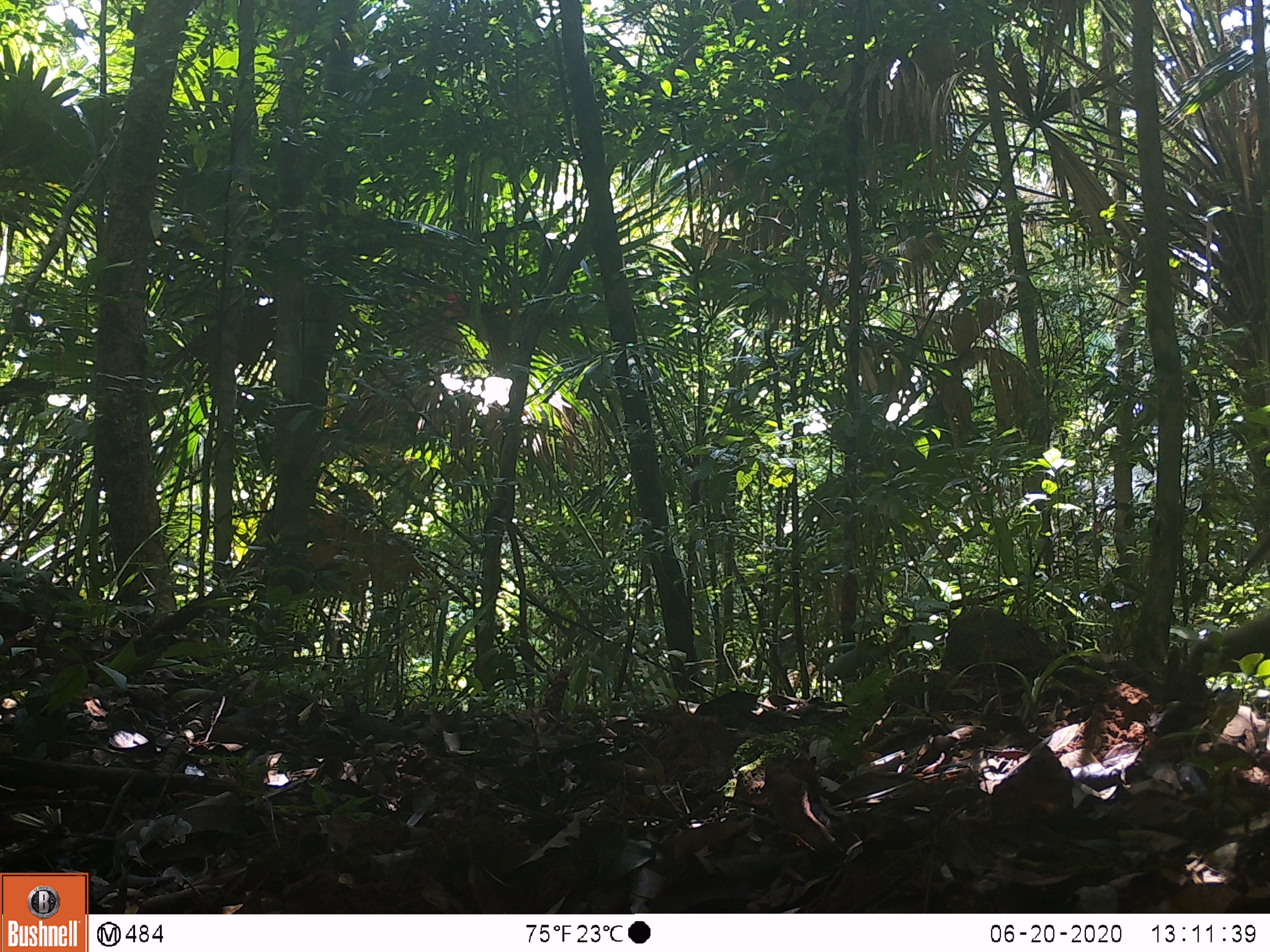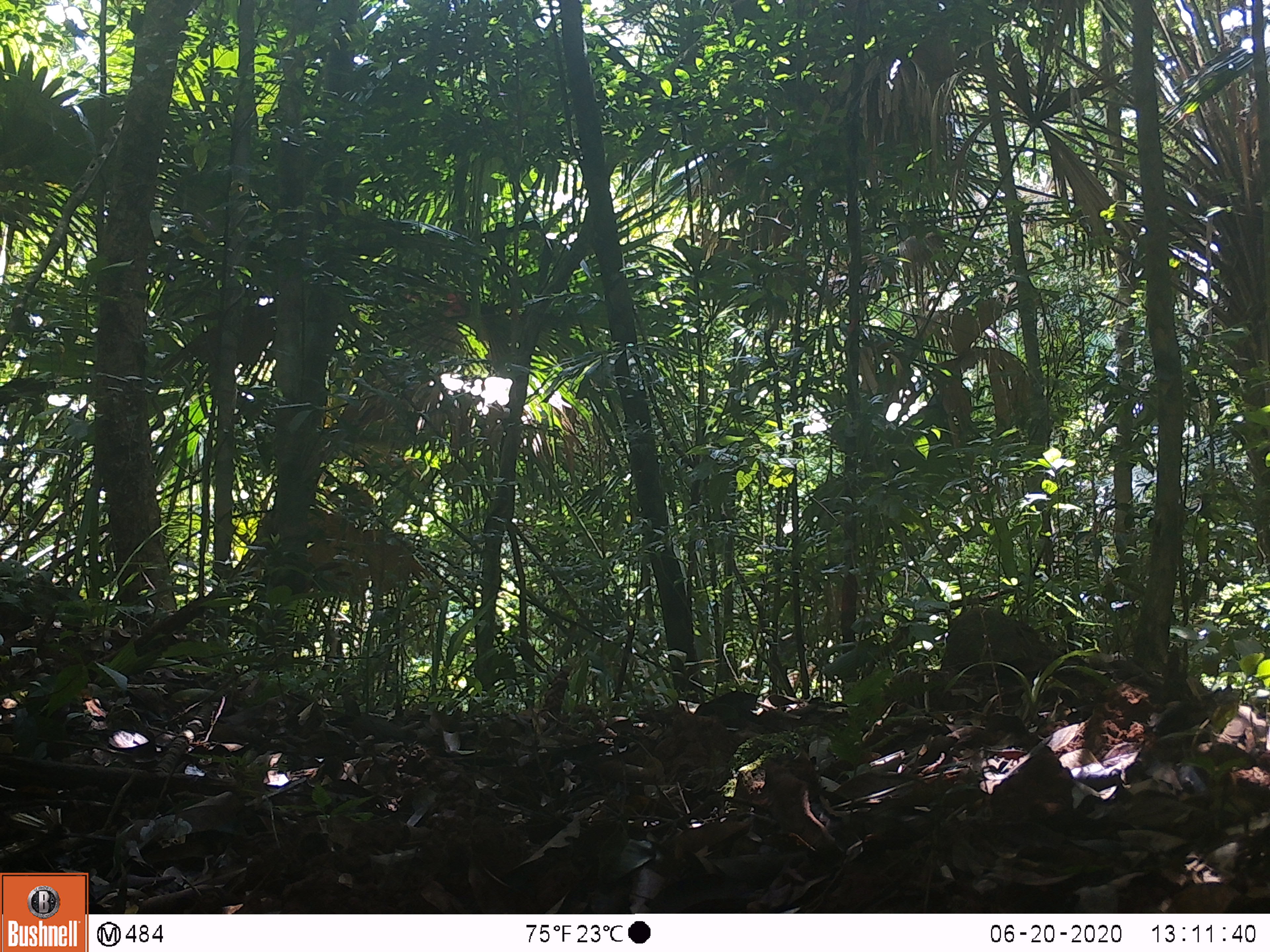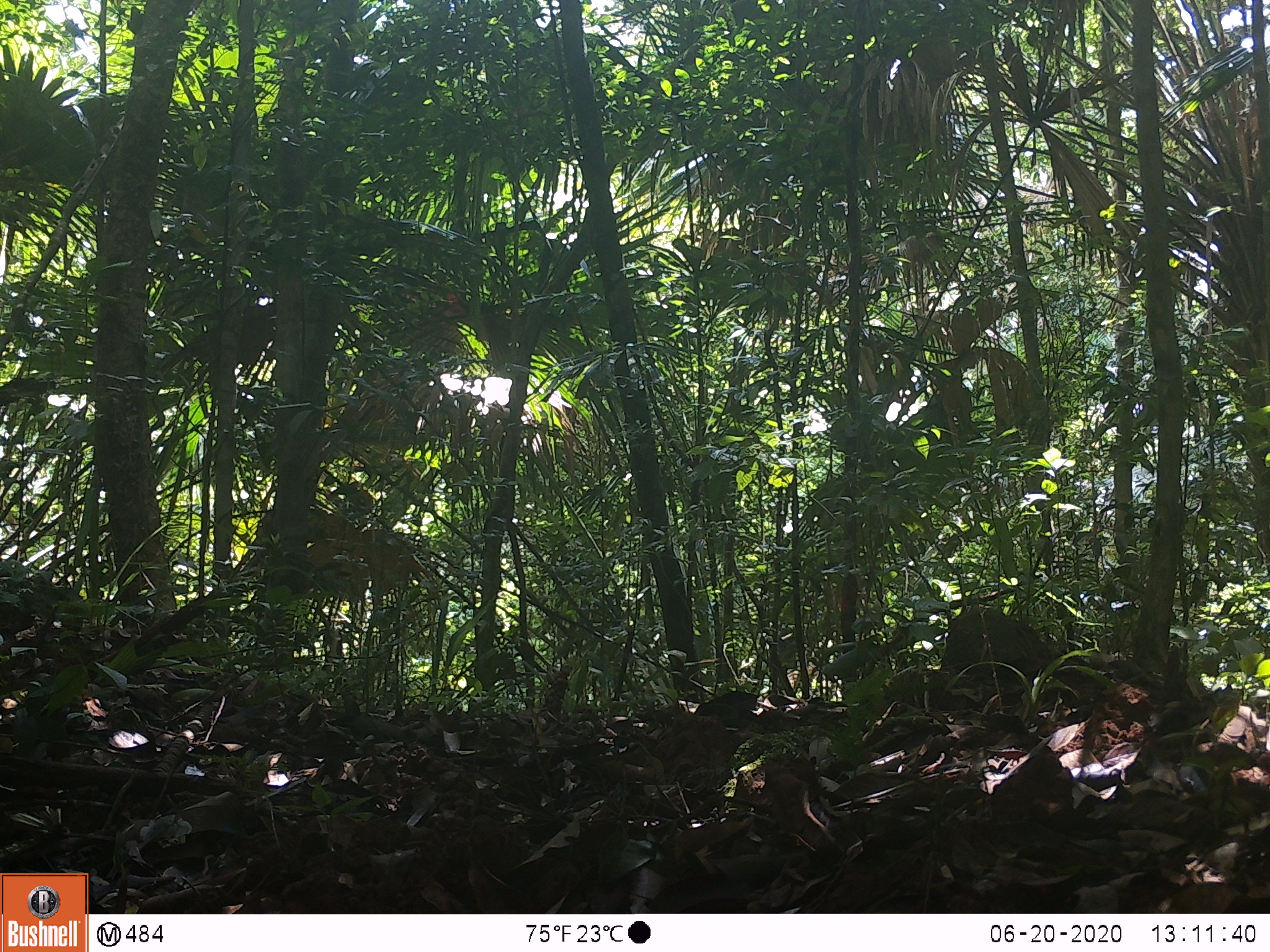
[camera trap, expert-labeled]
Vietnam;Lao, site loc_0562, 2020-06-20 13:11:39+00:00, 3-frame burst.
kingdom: Animalia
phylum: Chordata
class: Mammalia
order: Primates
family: Cercopithecidae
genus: Macaca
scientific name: Macaca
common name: macaques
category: assam or rhesus macaque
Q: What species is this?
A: Assam or rhesus macaque (macaques) (Macaca).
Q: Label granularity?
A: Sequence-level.